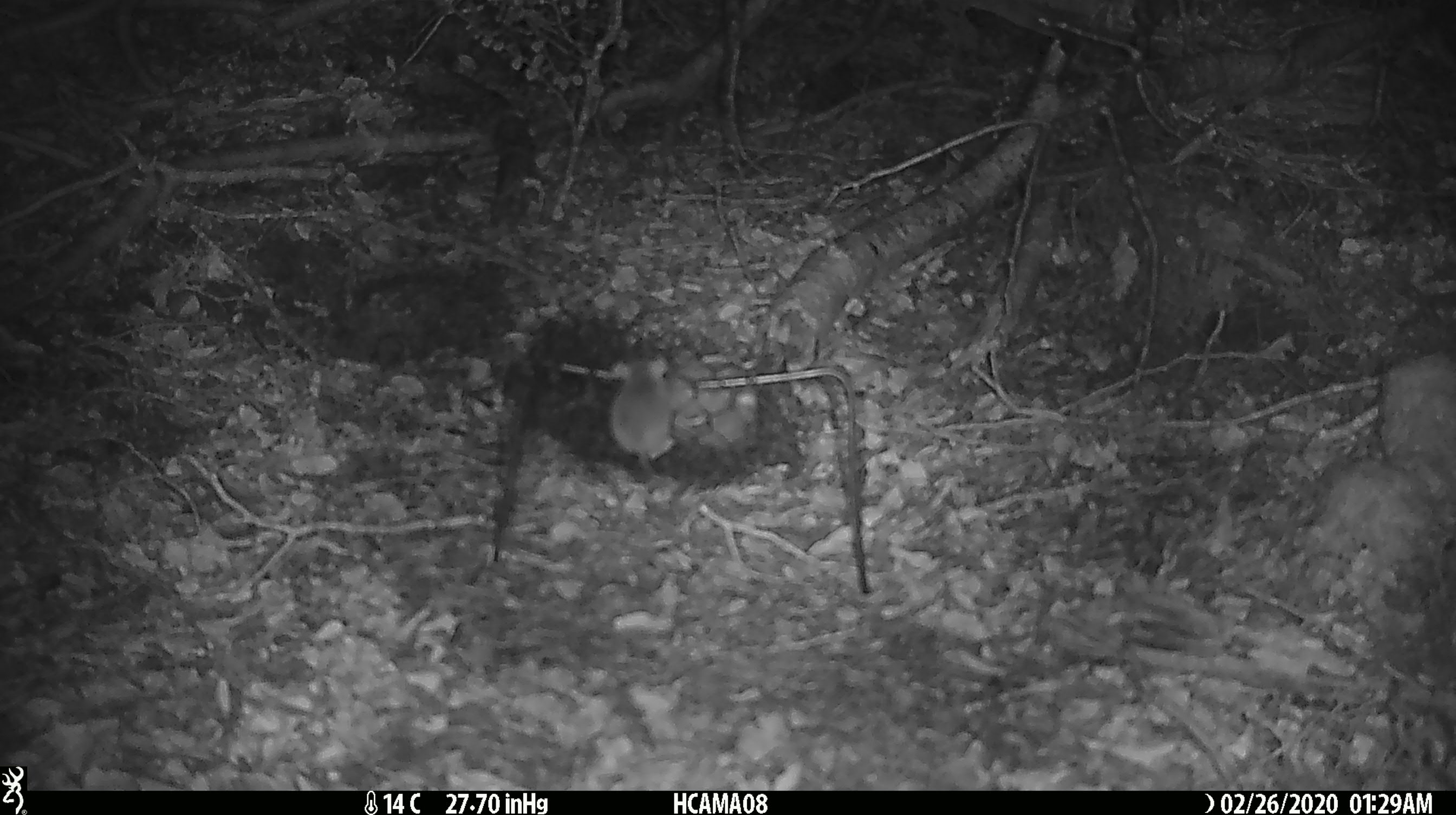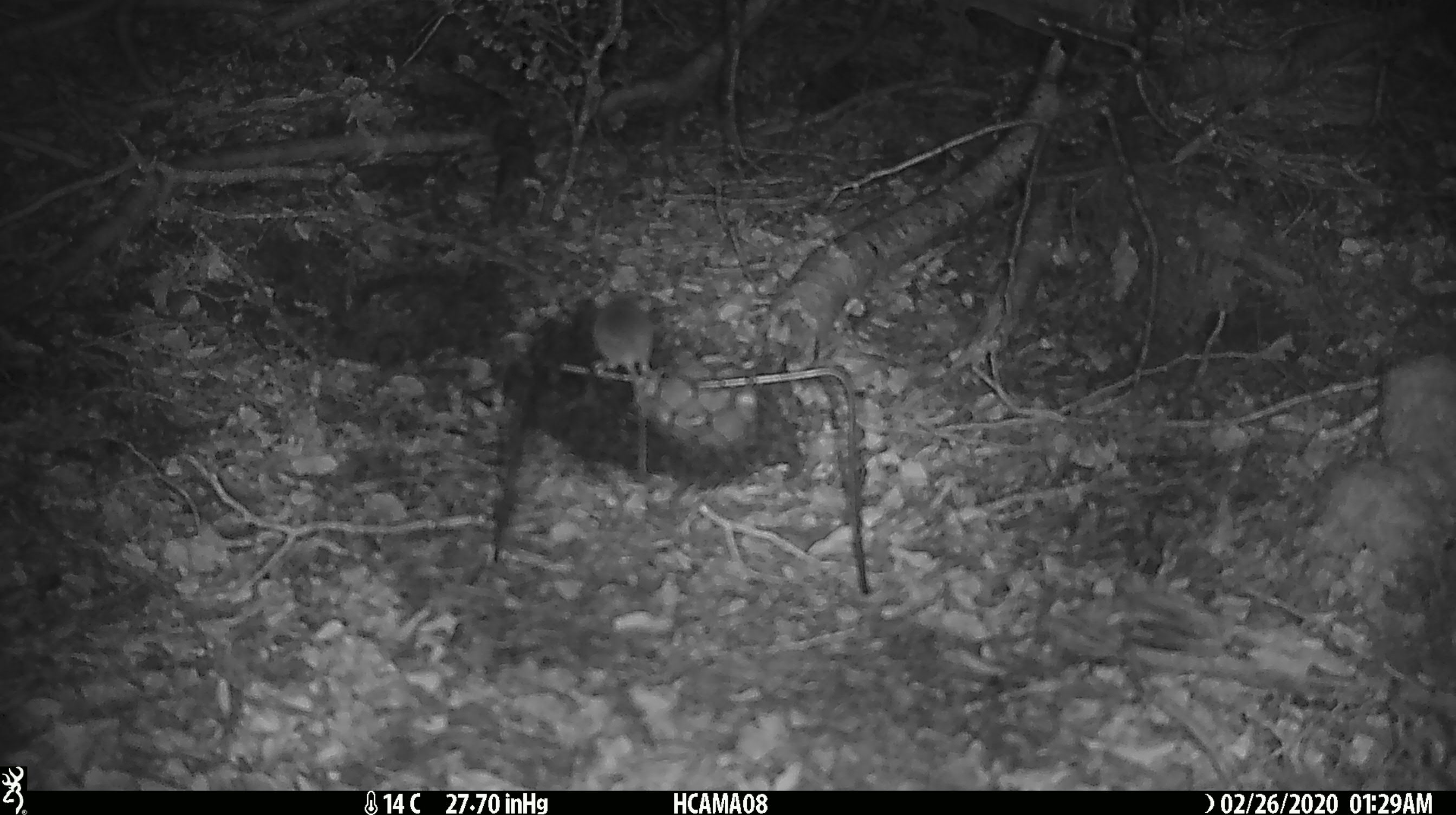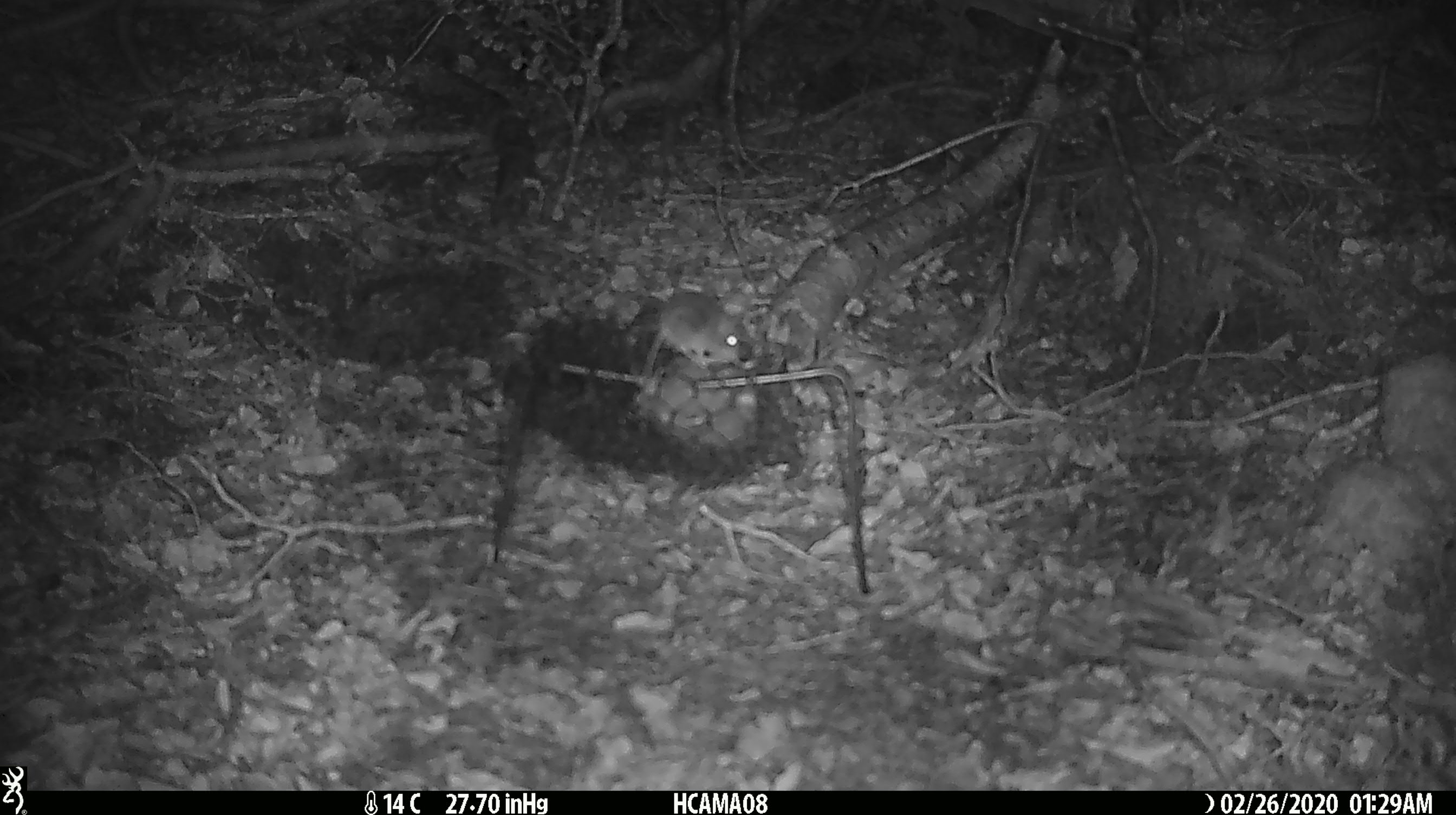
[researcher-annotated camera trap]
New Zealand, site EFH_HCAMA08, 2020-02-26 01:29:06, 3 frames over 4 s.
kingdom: Animalia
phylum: Chordata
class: Mammalia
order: Rodentia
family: Muridae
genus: Mus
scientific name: Mus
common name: mouse